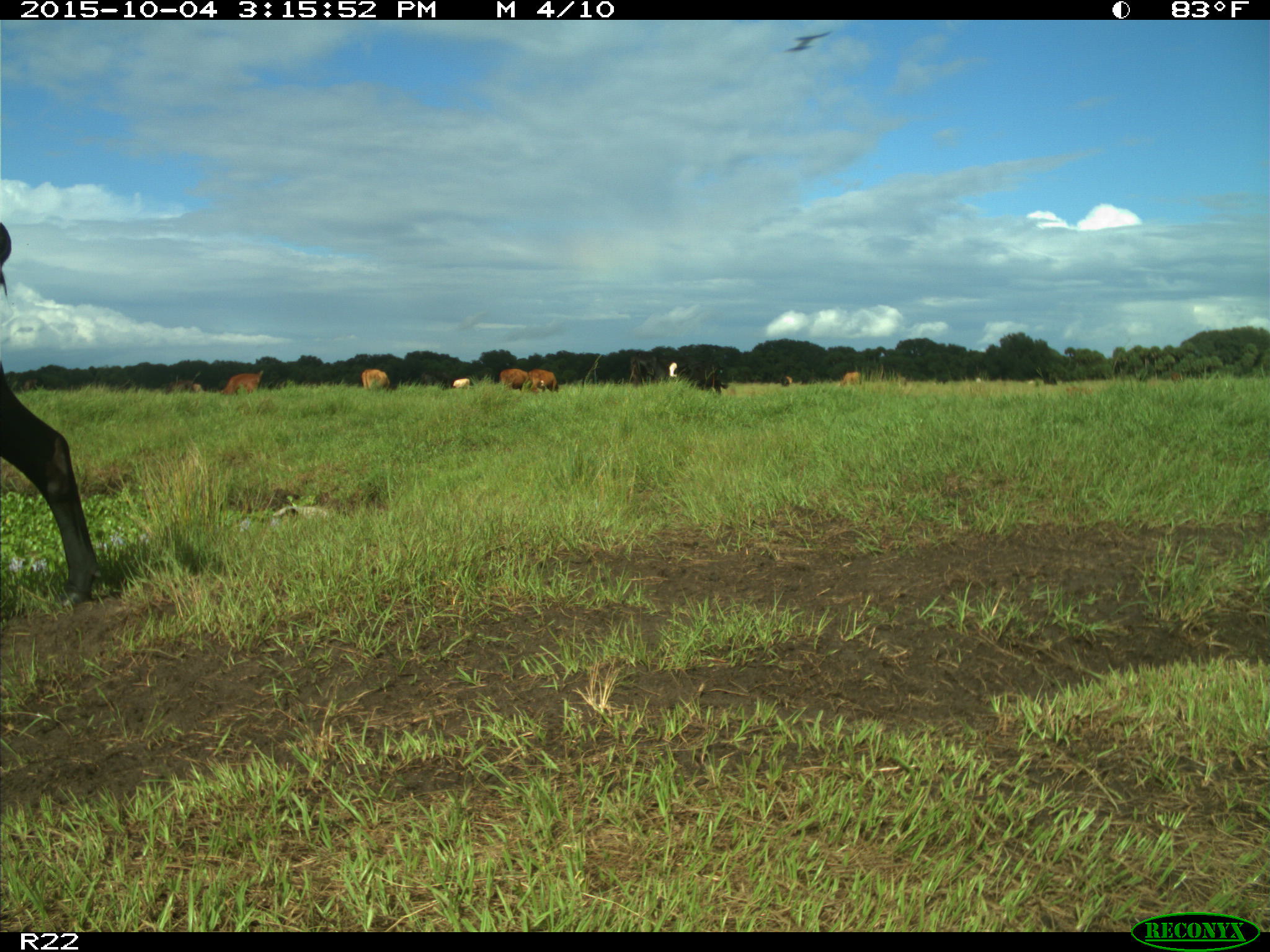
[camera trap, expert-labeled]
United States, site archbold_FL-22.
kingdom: Animalia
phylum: Chordata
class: Mammalia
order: Artiodactyla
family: Bovidae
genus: Bos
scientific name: Bos taurus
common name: domestic cow